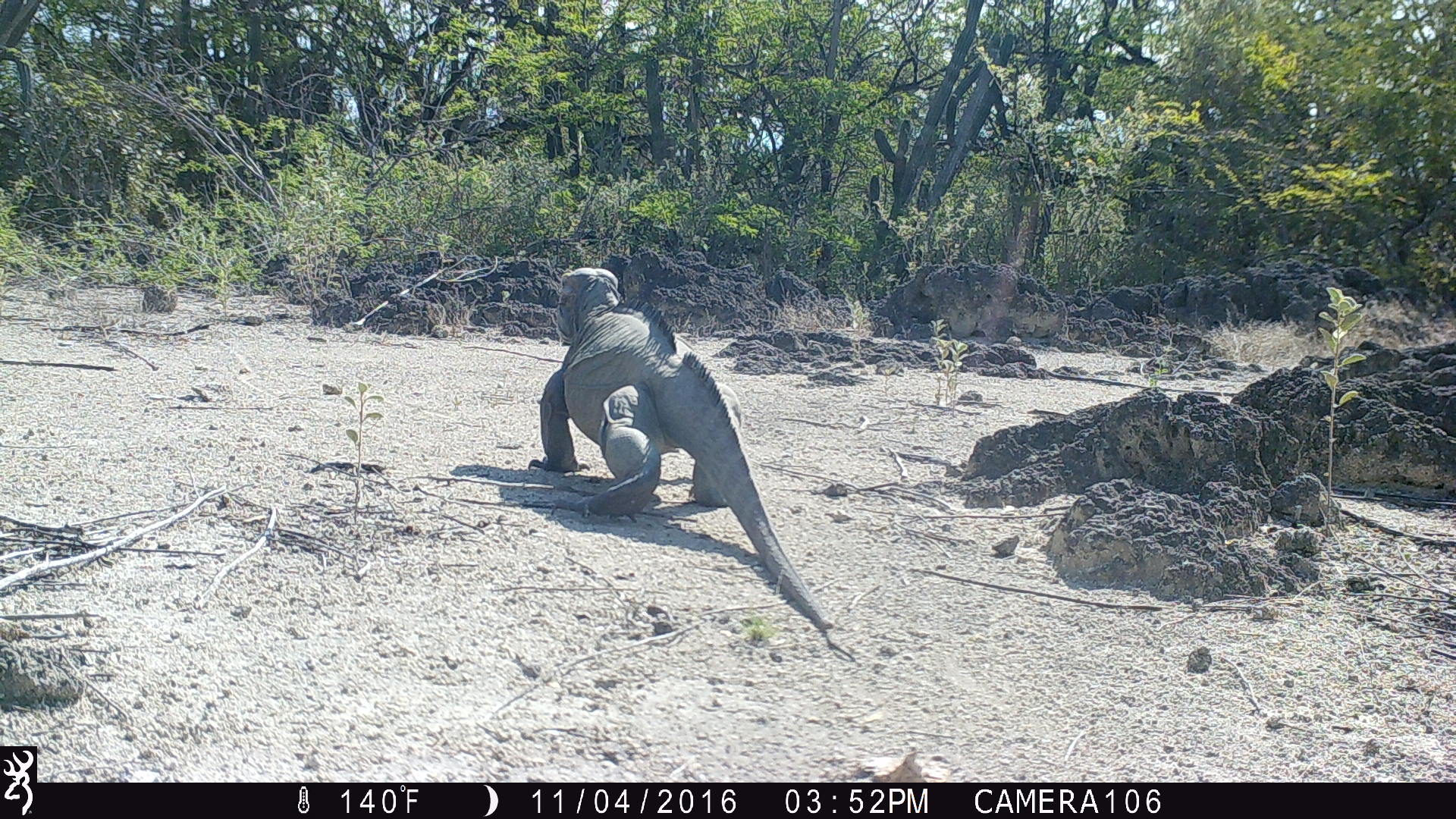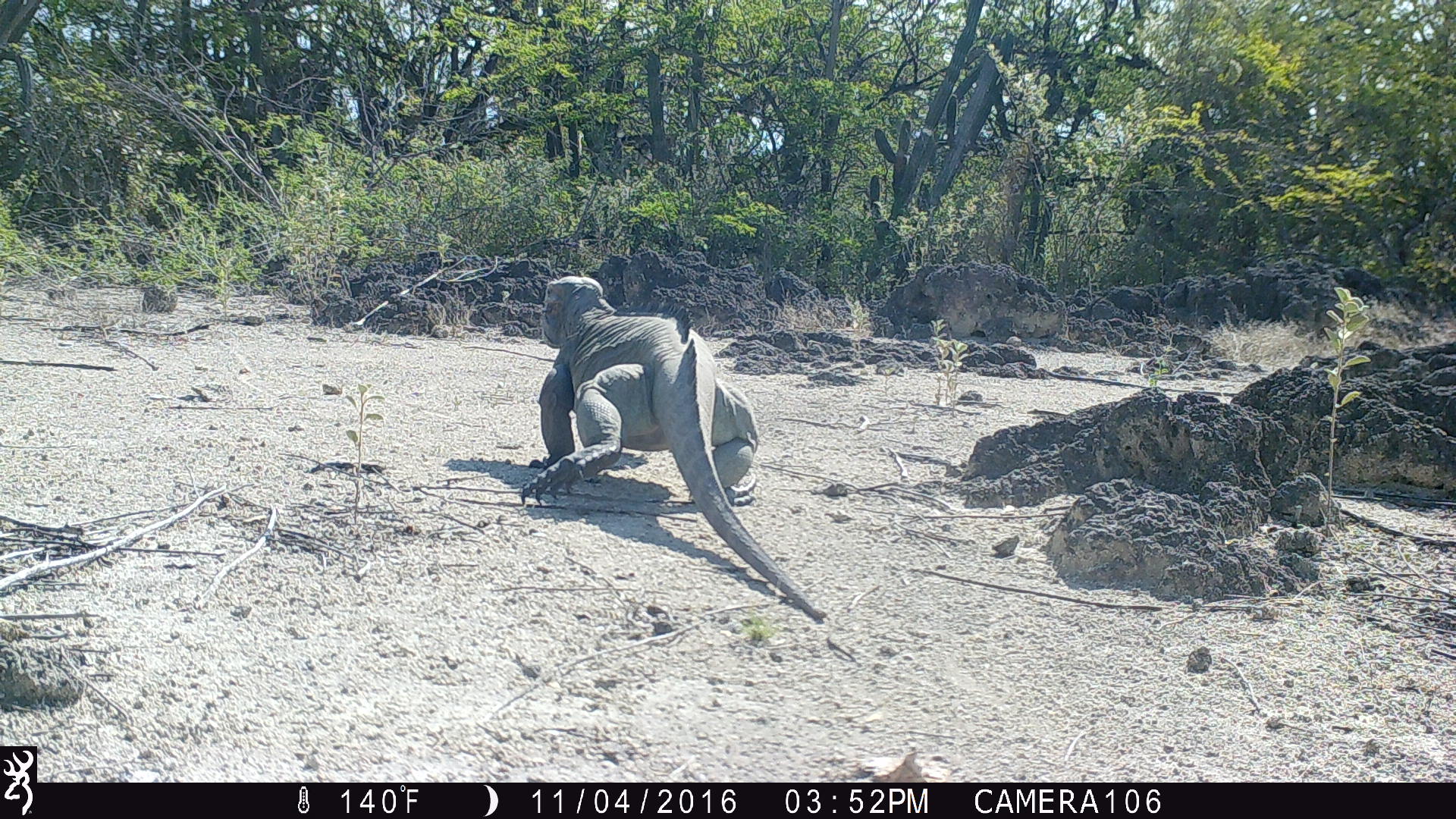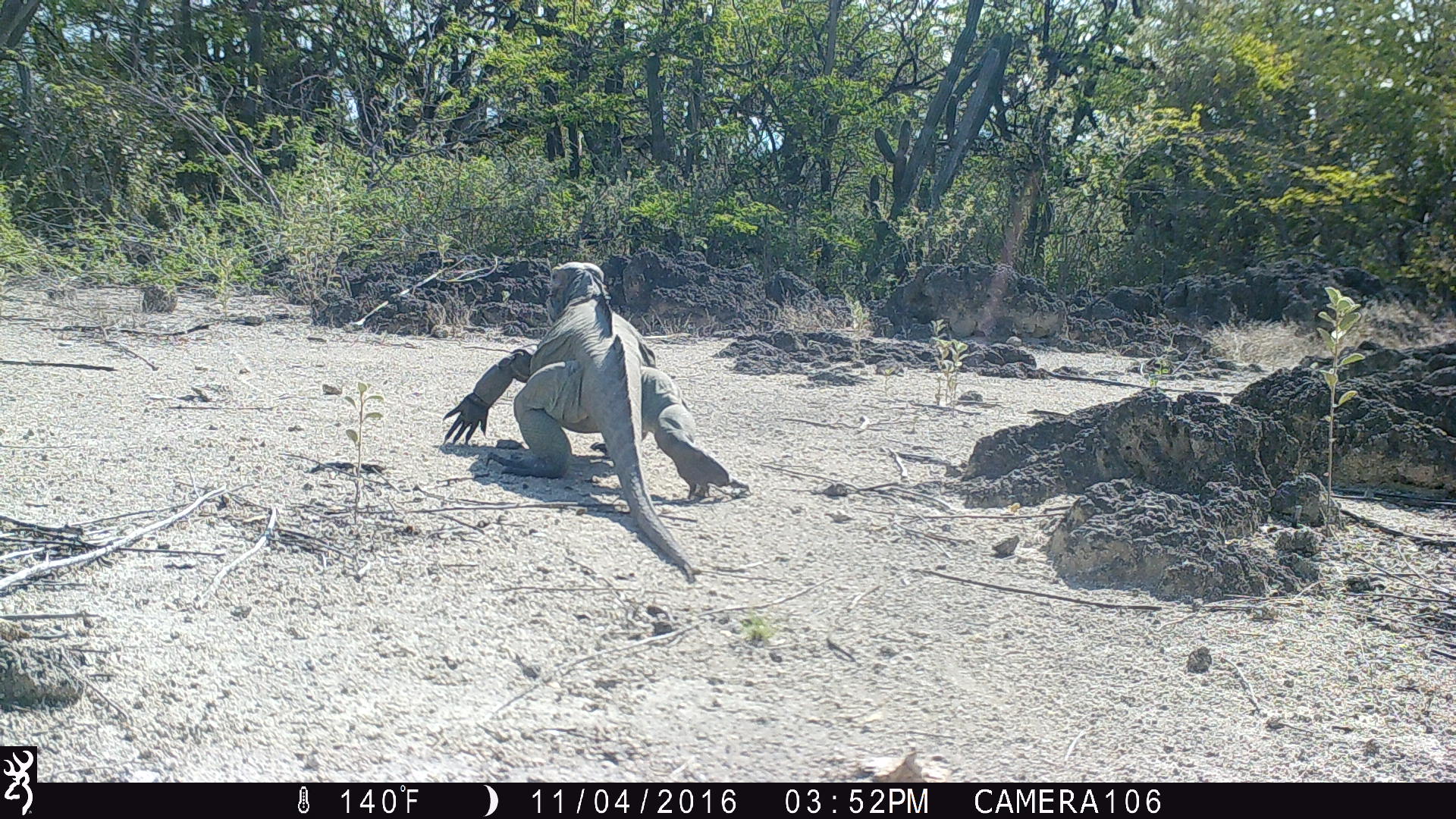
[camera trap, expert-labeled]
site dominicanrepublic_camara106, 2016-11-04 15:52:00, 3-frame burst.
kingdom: Animalia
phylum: Chordata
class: Reptilia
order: Squamata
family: Iguanidae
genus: Iguana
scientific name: Iguana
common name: typical iguanas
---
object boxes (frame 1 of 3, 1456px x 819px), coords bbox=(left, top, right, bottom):
iguana: bbox=(534, 261, 840, 643)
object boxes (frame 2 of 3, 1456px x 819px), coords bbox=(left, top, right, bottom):
iguana: bbox=(529, 269, 835, 629)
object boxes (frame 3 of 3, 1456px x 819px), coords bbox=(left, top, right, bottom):
iguana: bbox=(444, 256, 740, 584)